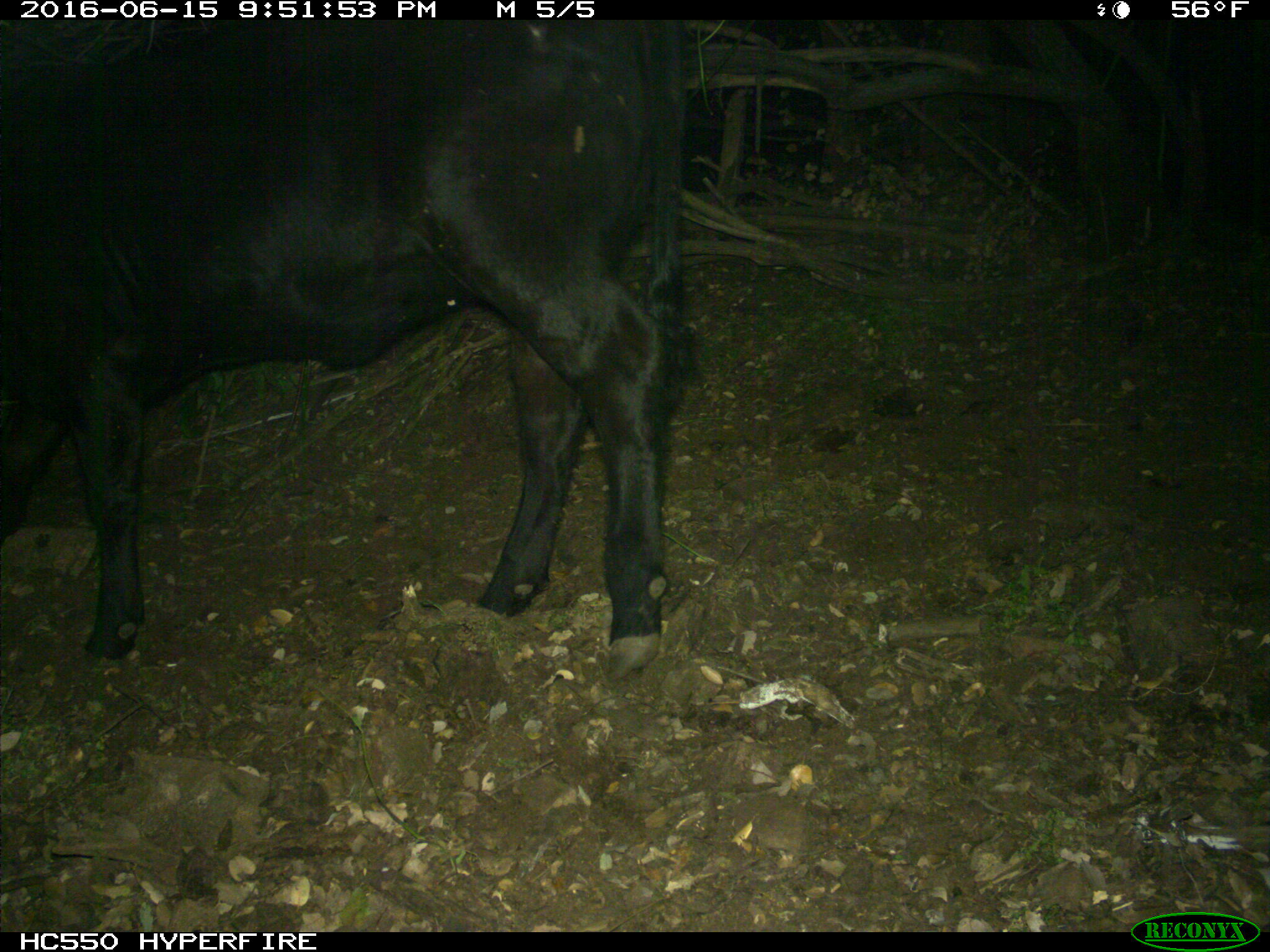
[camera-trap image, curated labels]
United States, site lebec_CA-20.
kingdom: Animalia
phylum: Chordata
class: Mammalia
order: Artiodactyla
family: Bovidae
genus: Bos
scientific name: Bos taurus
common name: domestic cow